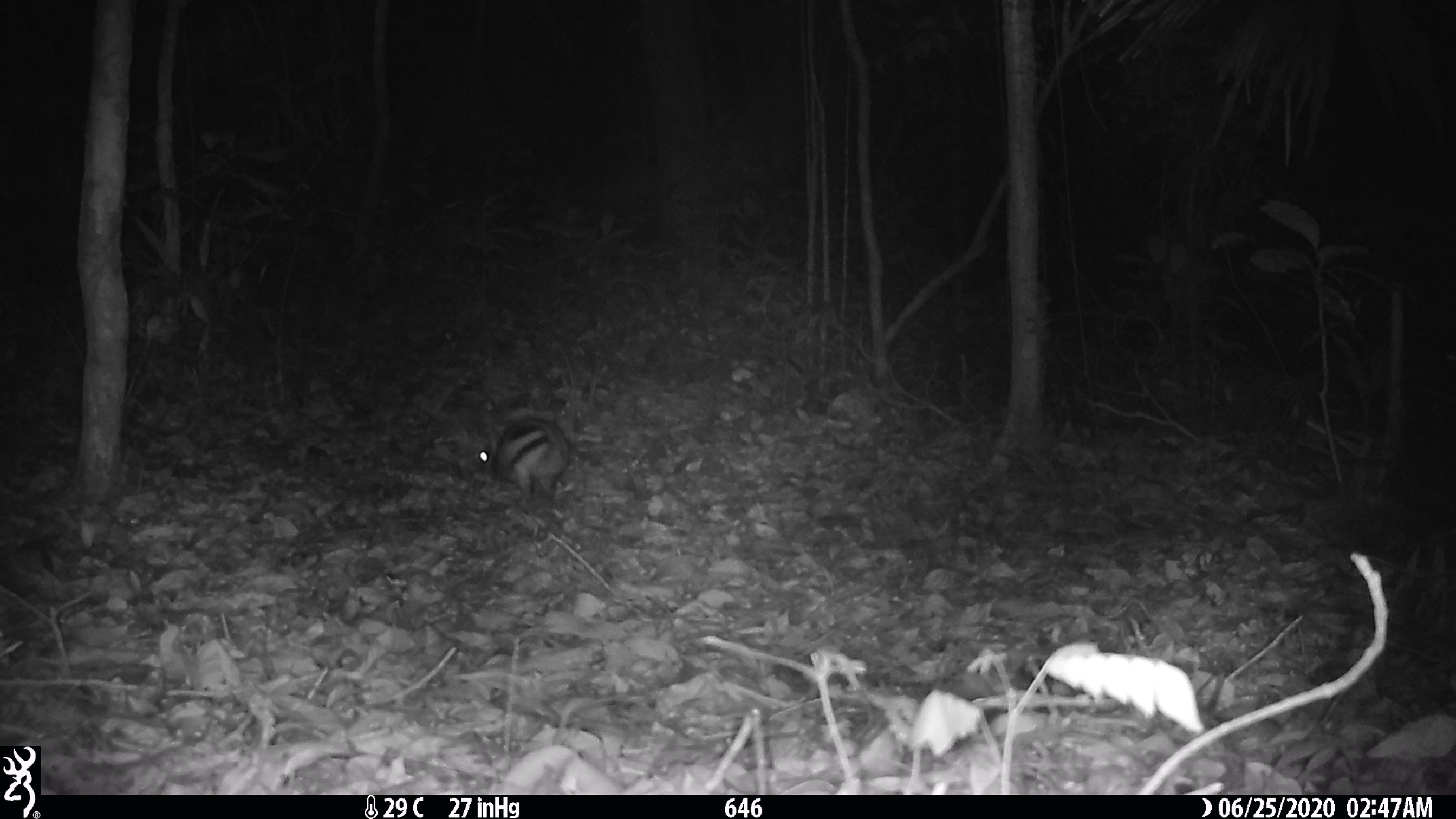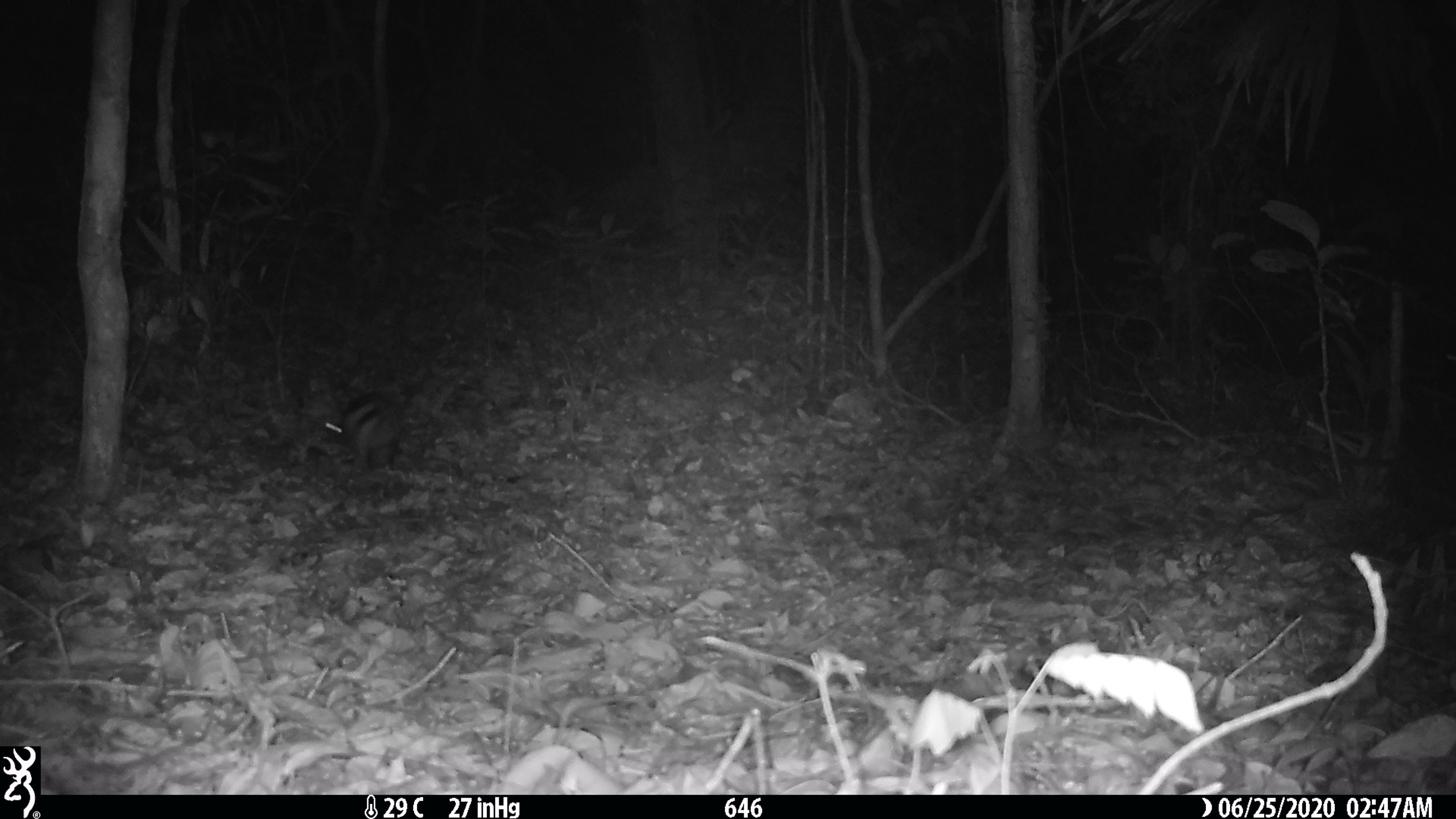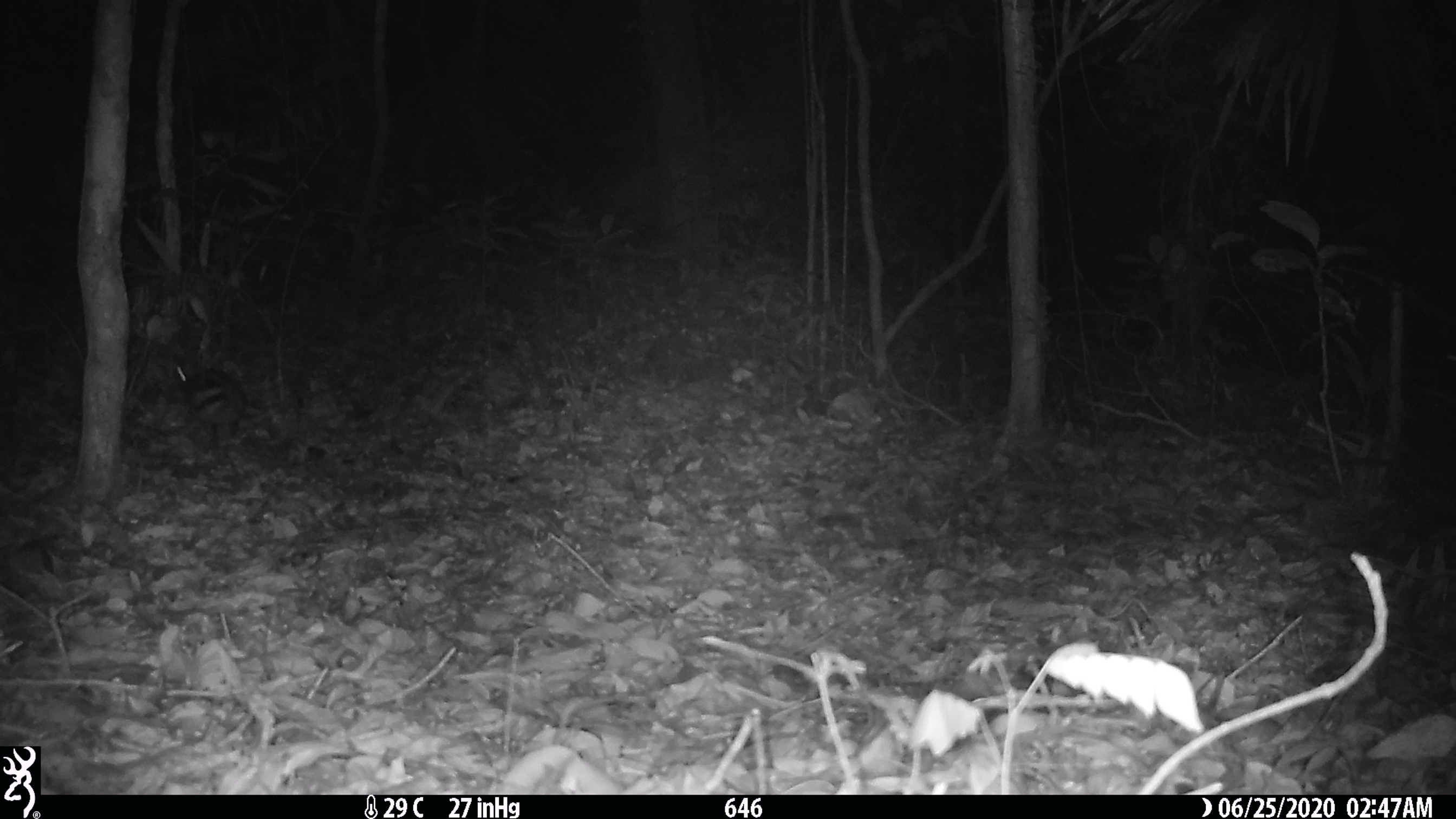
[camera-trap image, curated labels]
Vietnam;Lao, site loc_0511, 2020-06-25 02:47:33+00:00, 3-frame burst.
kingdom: Animalia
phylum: Chordata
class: Mammalia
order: Lagomorpha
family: Leporidae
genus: Nesolagus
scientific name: Nesolagus timminsi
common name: annamite striped rabbit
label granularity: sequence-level